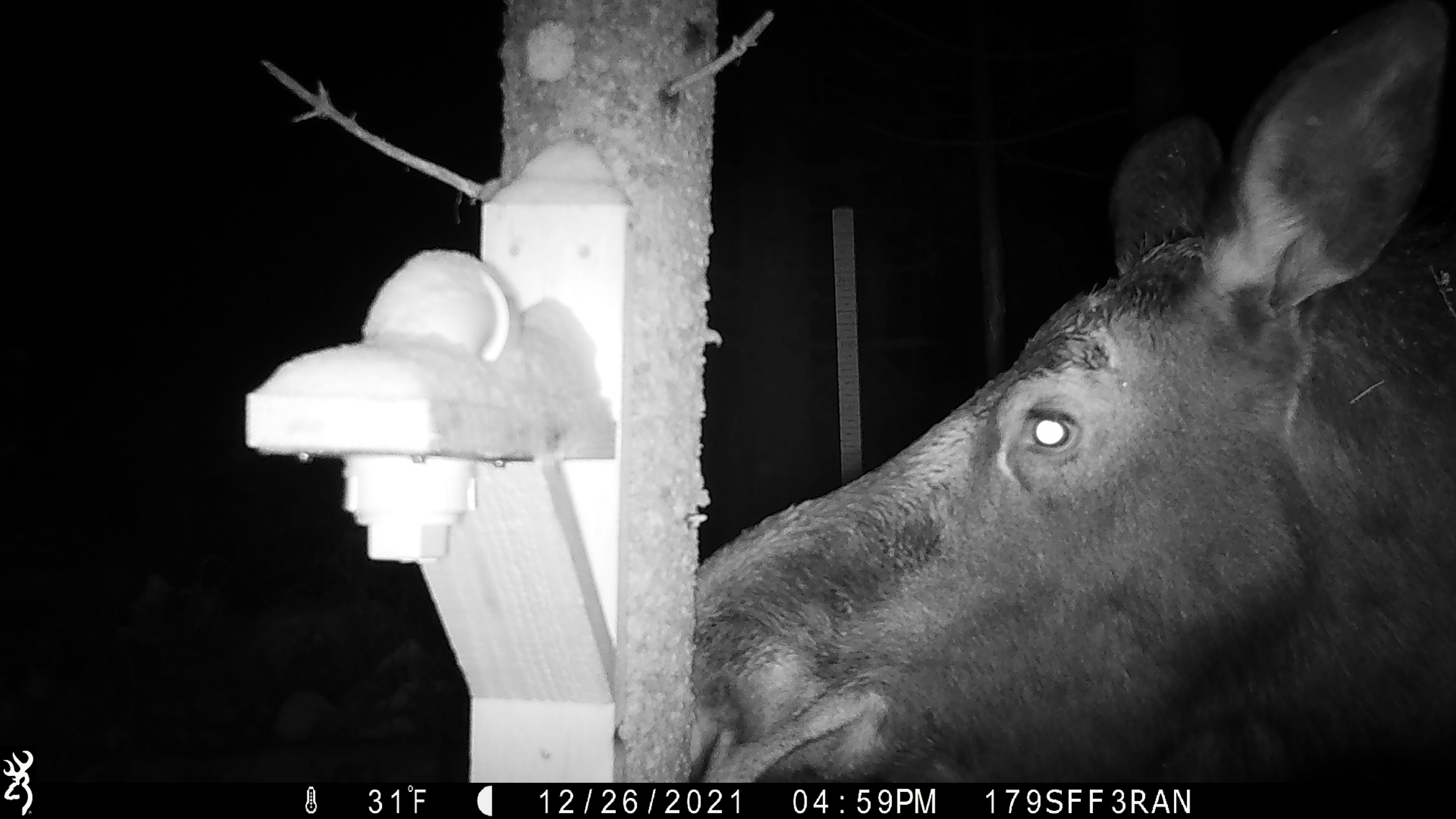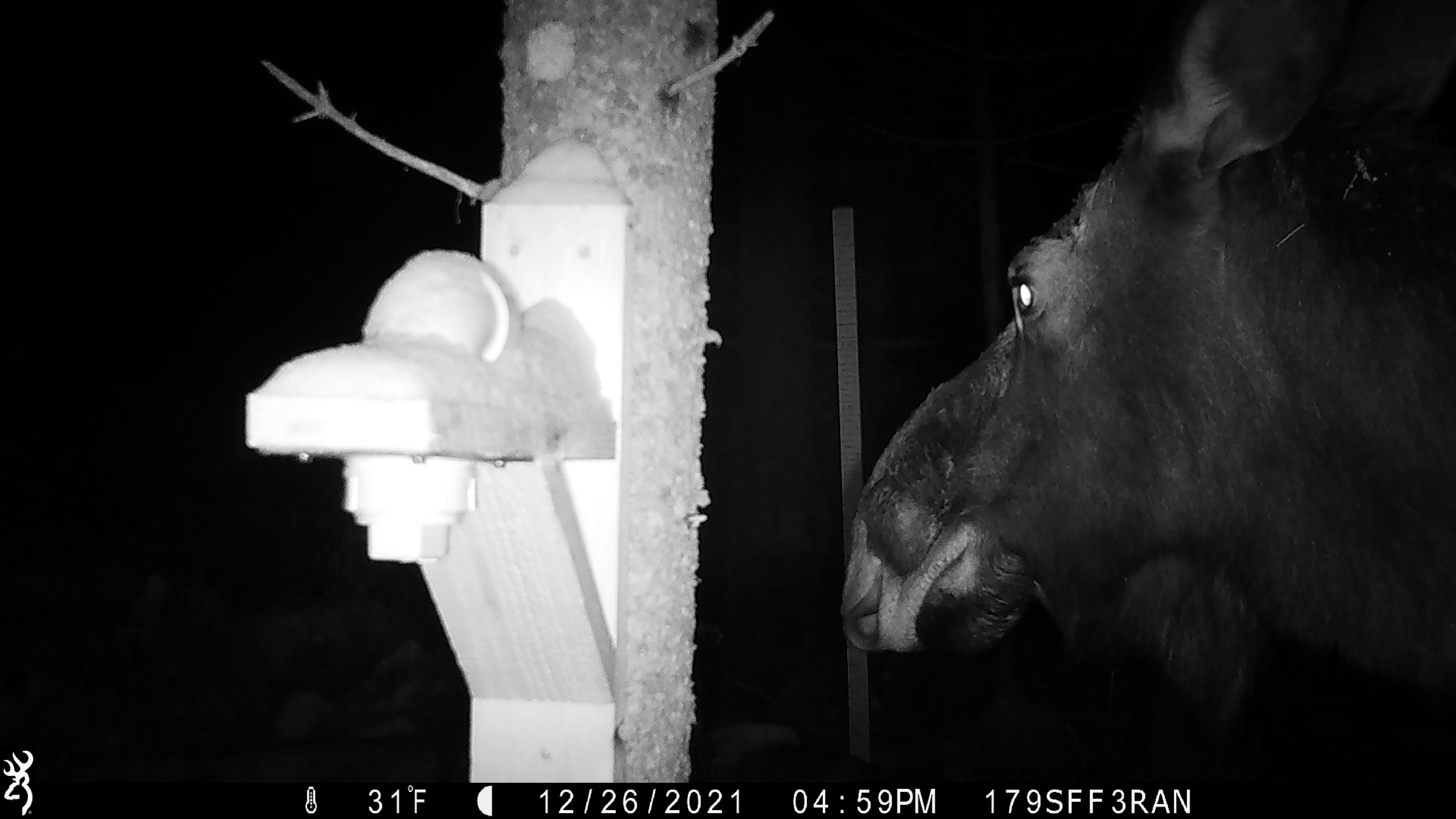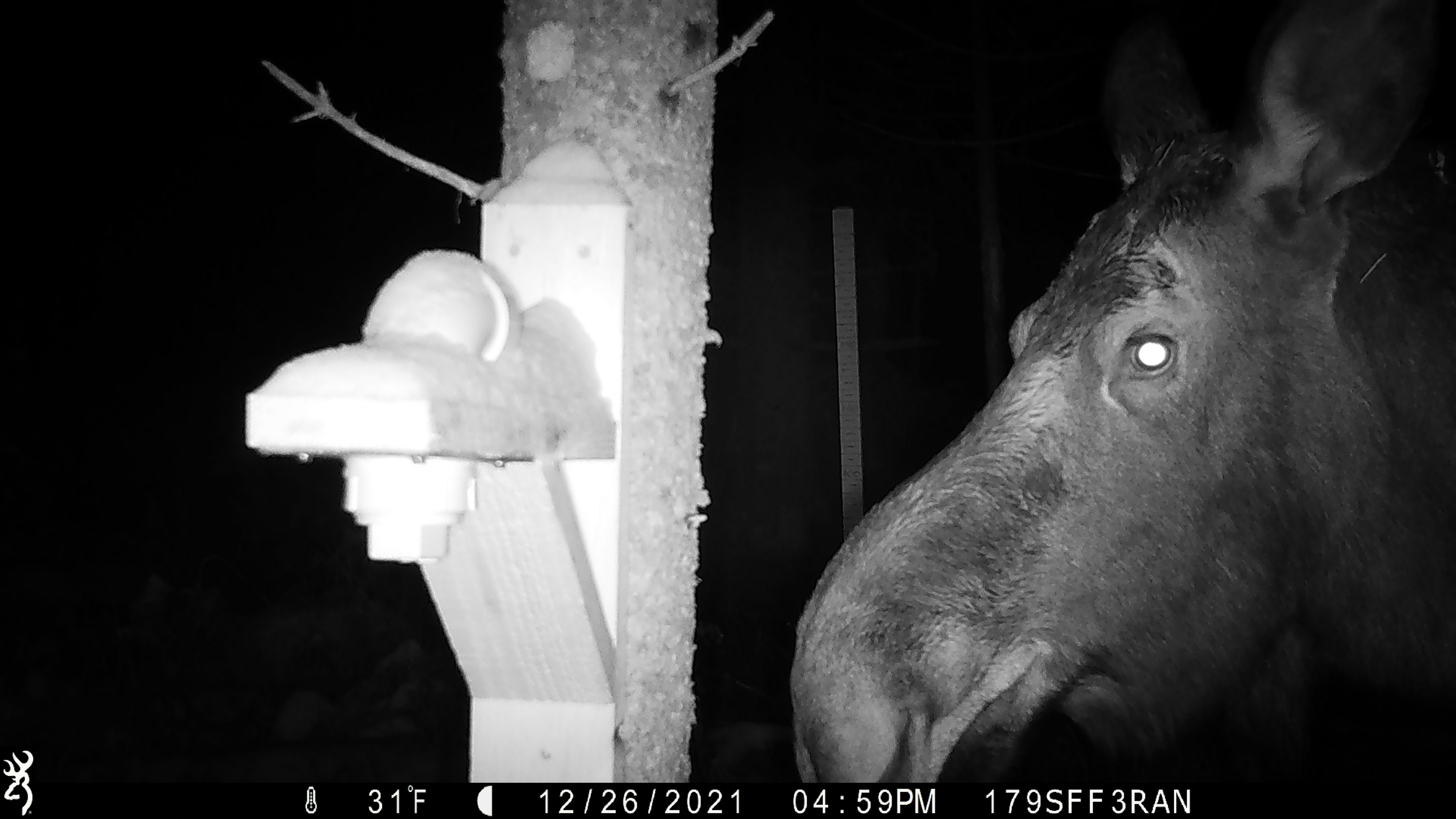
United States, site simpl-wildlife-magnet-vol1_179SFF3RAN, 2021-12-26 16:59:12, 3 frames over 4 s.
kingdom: Animalia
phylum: Chordata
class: Mammalia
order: Artiodactyla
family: Cervidae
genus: Alces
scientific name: Alces alces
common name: moose